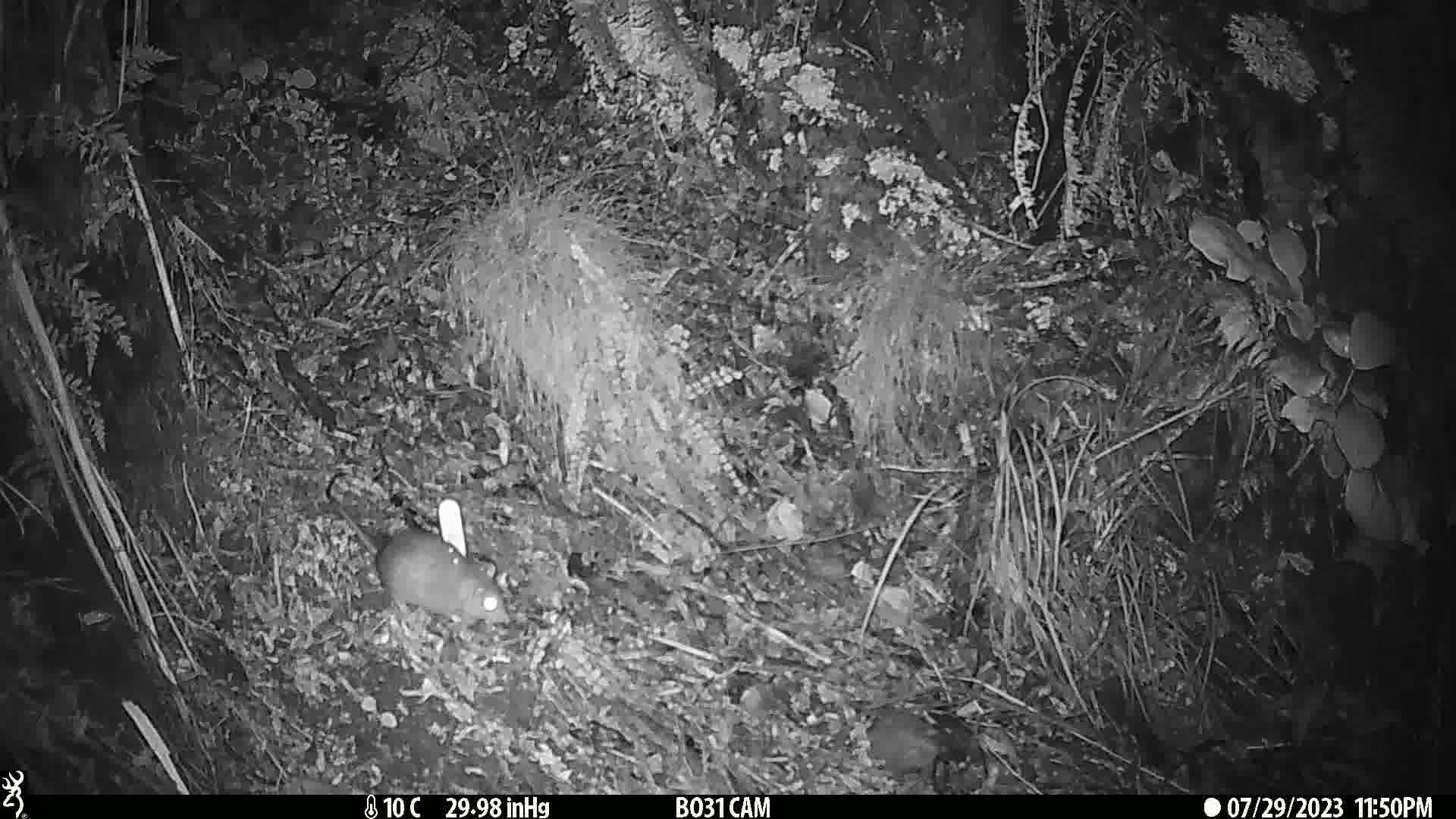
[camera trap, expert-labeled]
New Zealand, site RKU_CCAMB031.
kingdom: Animalia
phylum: Chordata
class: Mammalia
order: Rodentia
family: Muridae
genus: Rattus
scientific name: Rattus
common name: rat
Rat (Rattus).